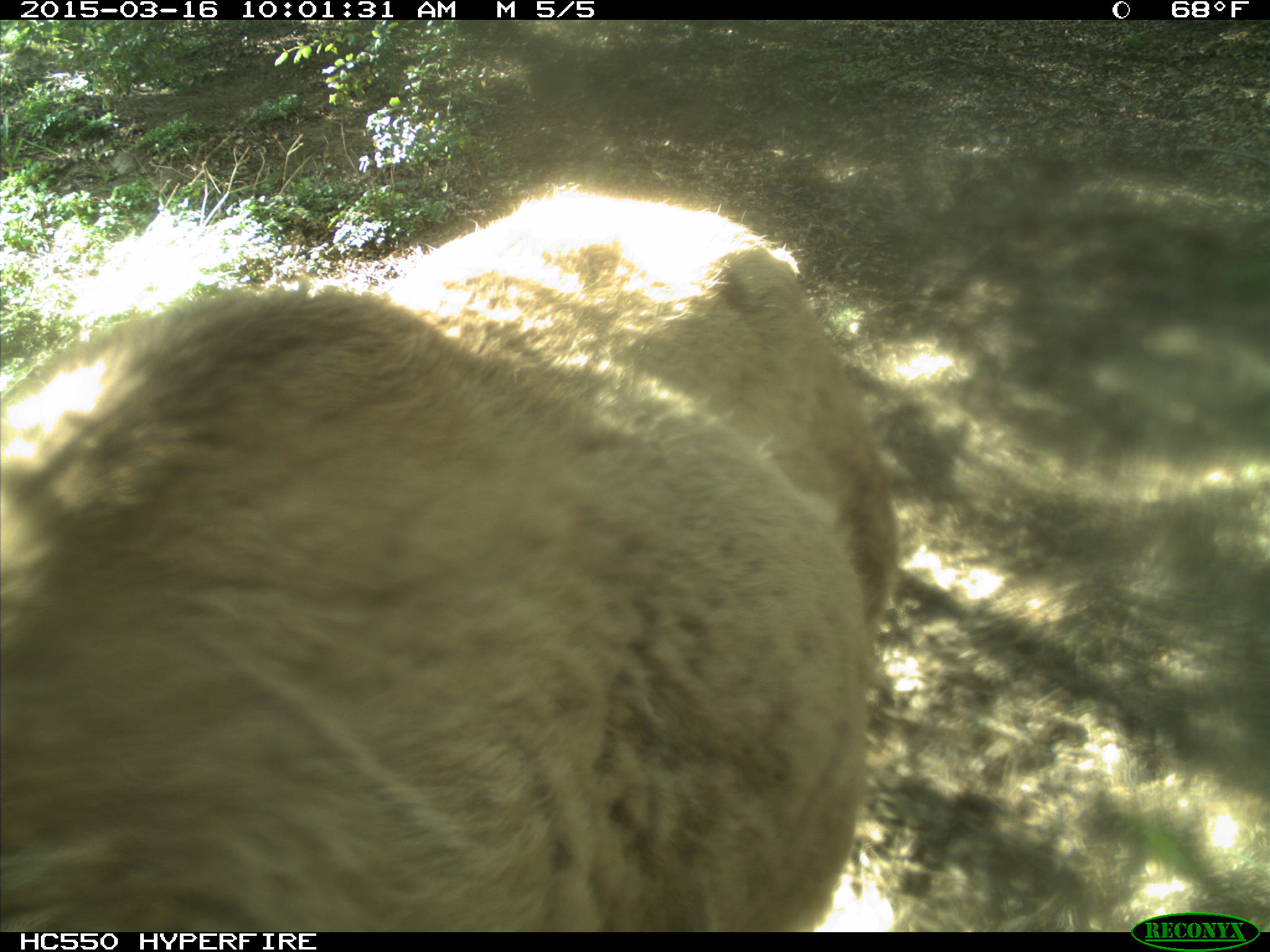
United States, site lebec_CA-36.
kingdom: Animalia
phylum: Chordata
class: Mammalia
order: Artiodactyla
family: Cervidae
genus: Cervus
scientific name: Cervus canadensis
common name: elk